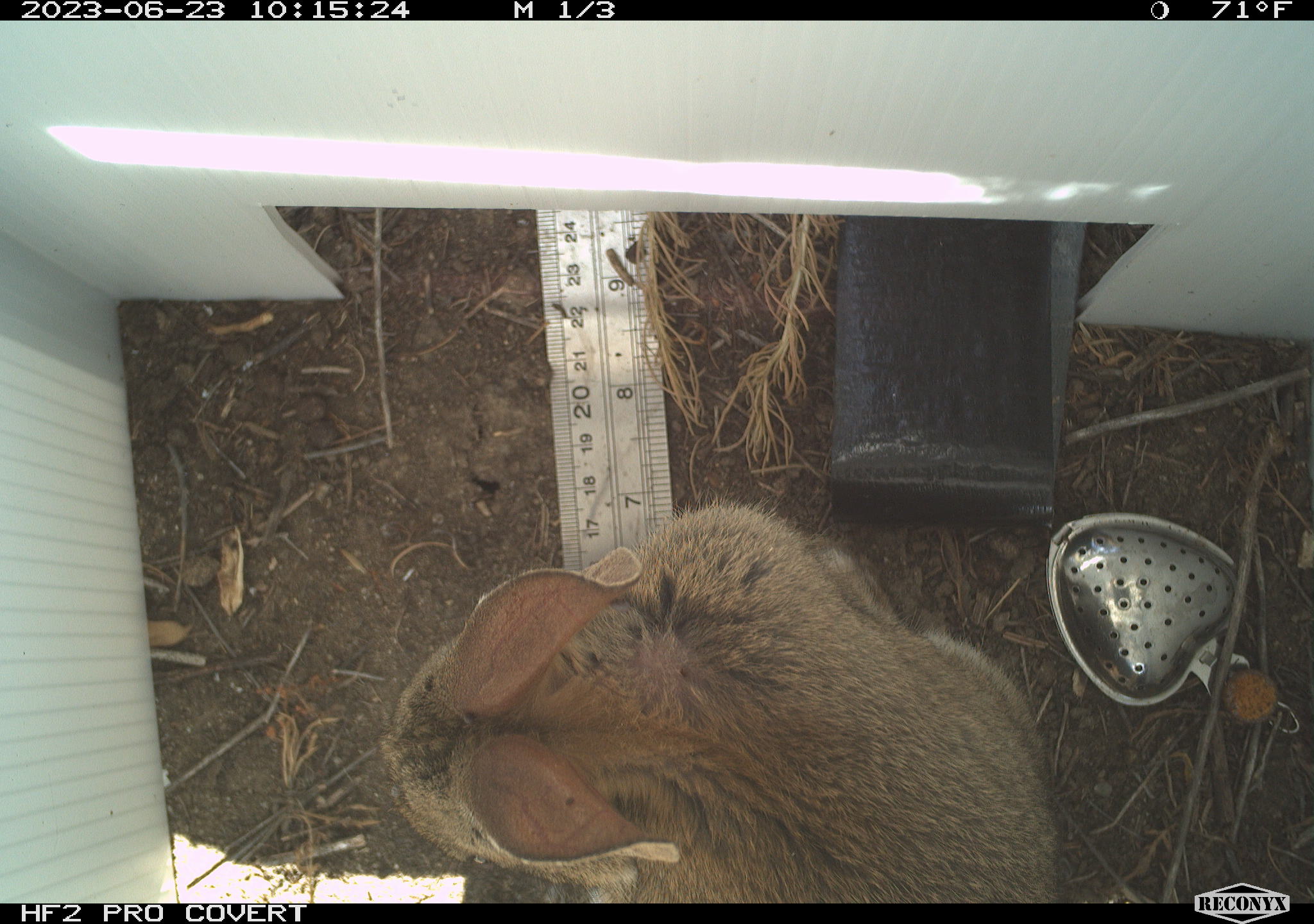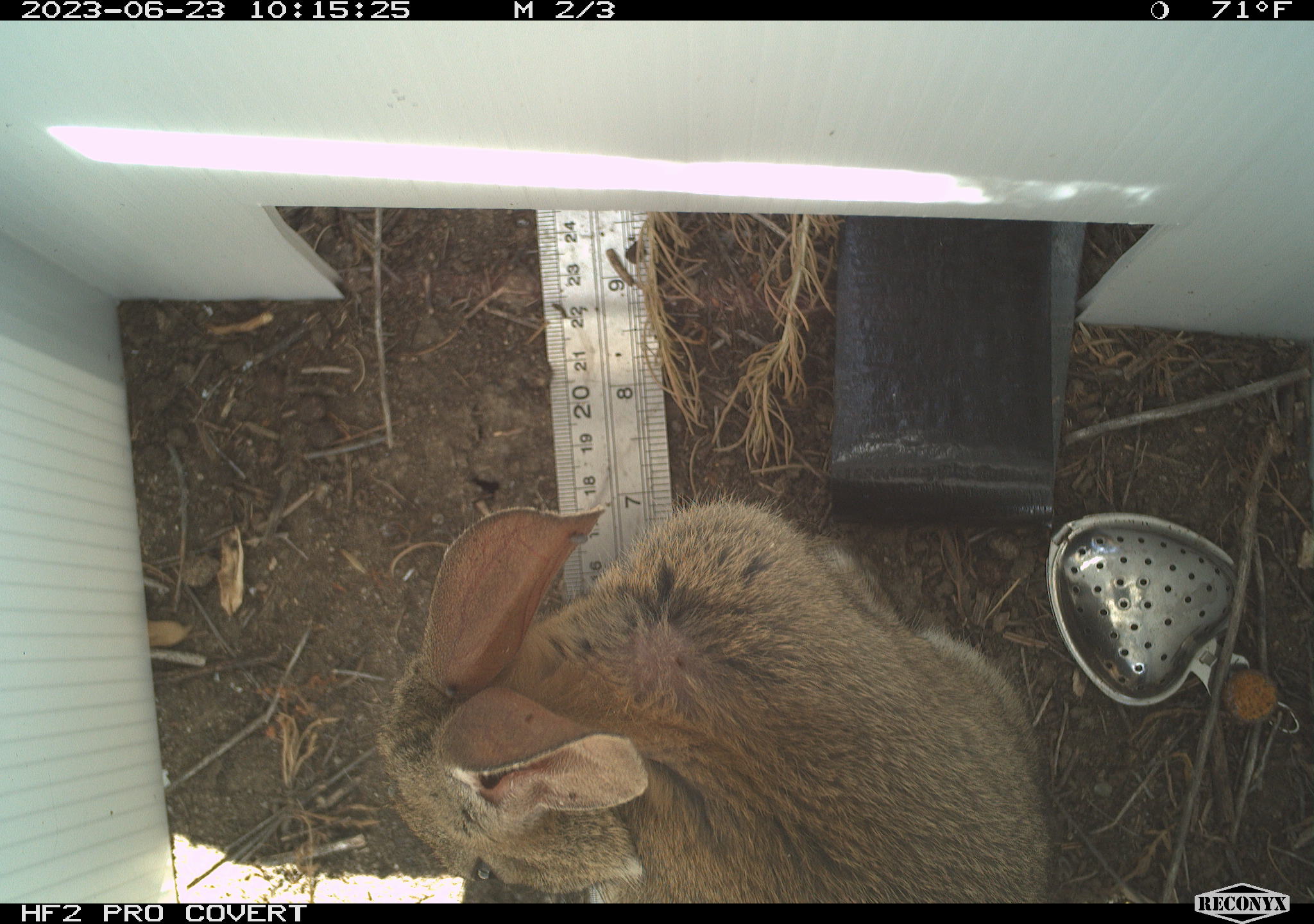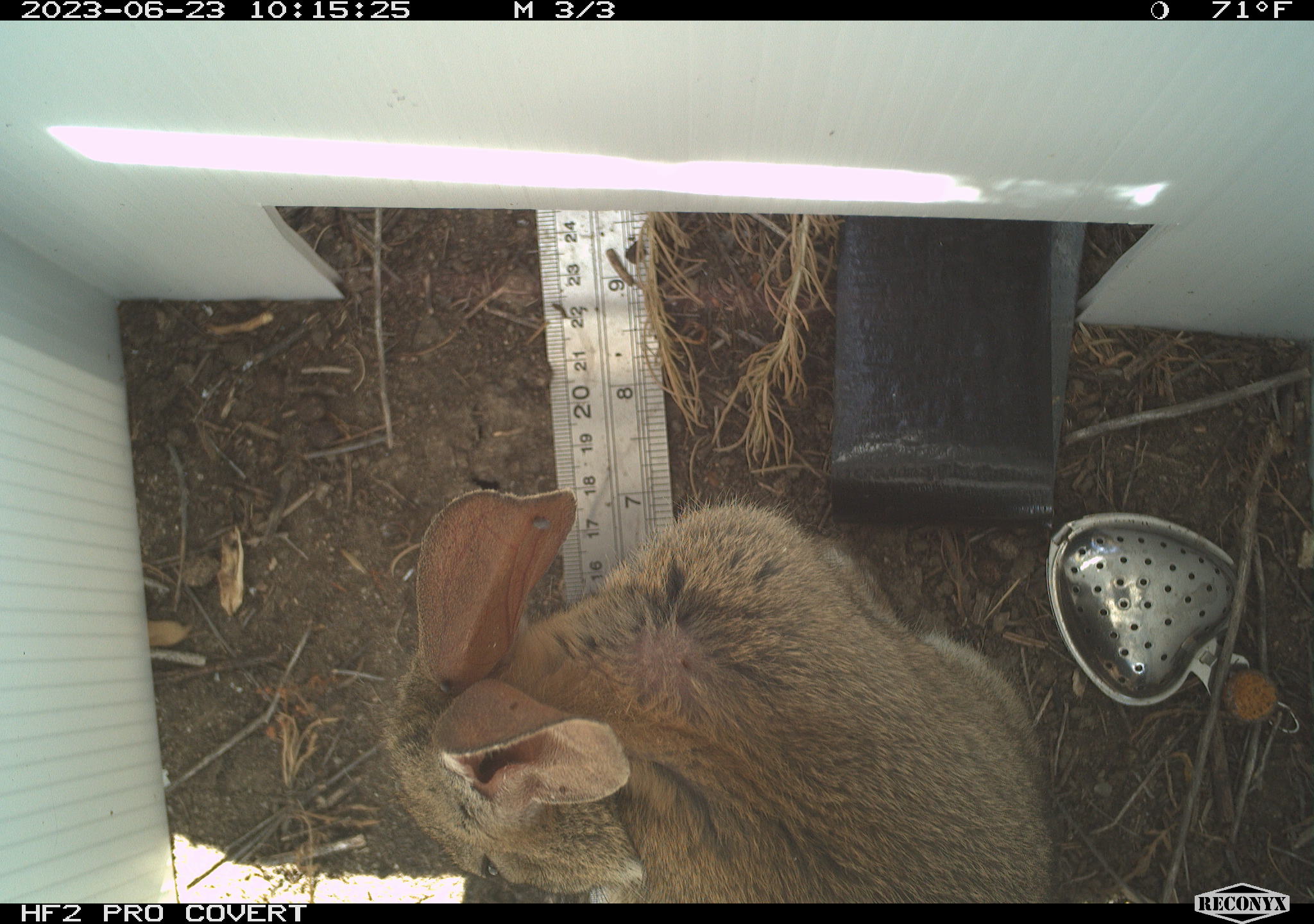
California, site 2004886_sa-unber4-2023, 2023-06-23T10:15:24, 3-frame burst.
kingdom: Animalia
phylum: Chordata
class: Mammalia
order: Lagomorpha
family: Leporidae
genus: Sylvilagus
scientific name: Sylvilagus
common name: cottontail rabbits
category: sylvilagus species